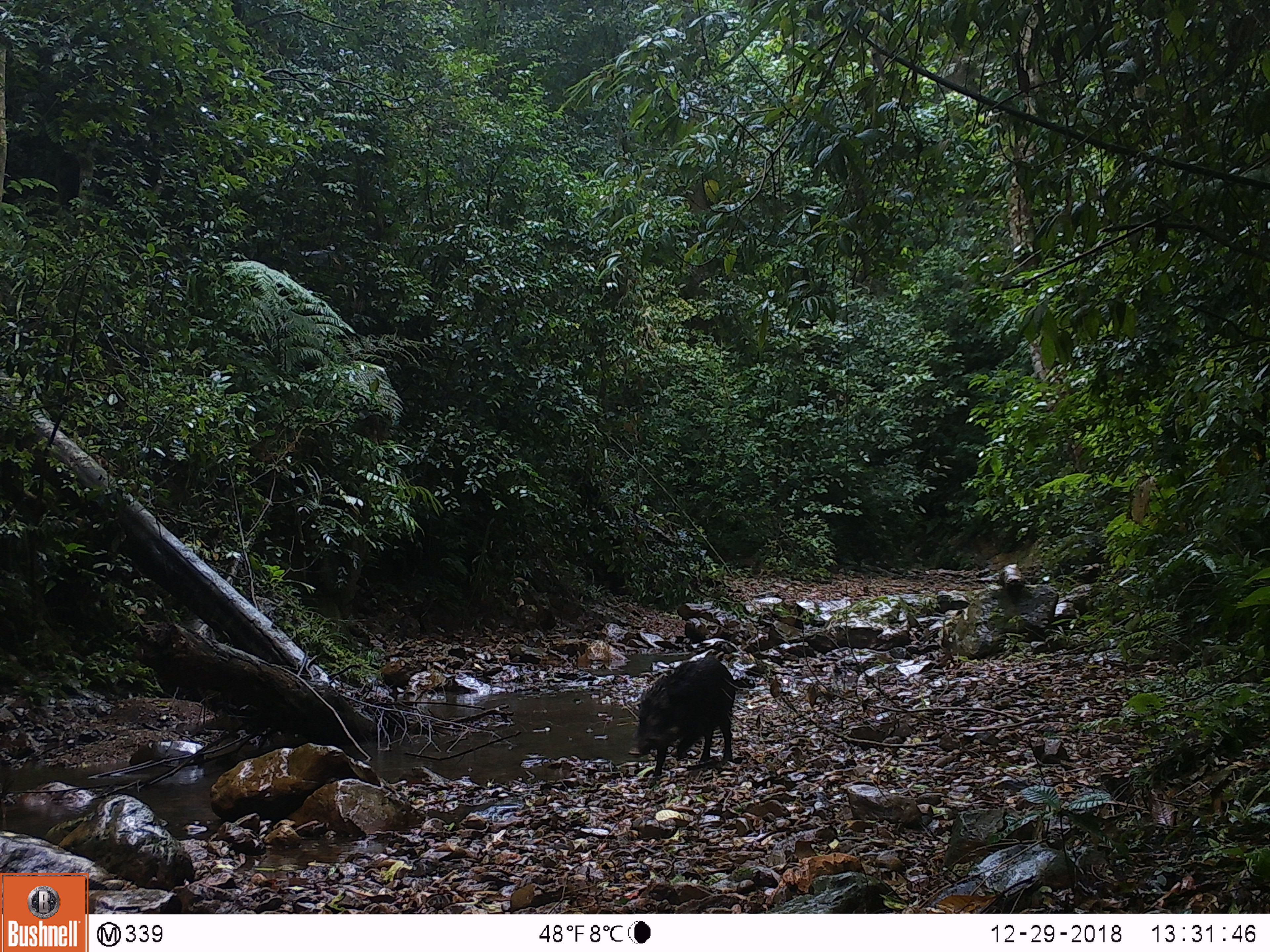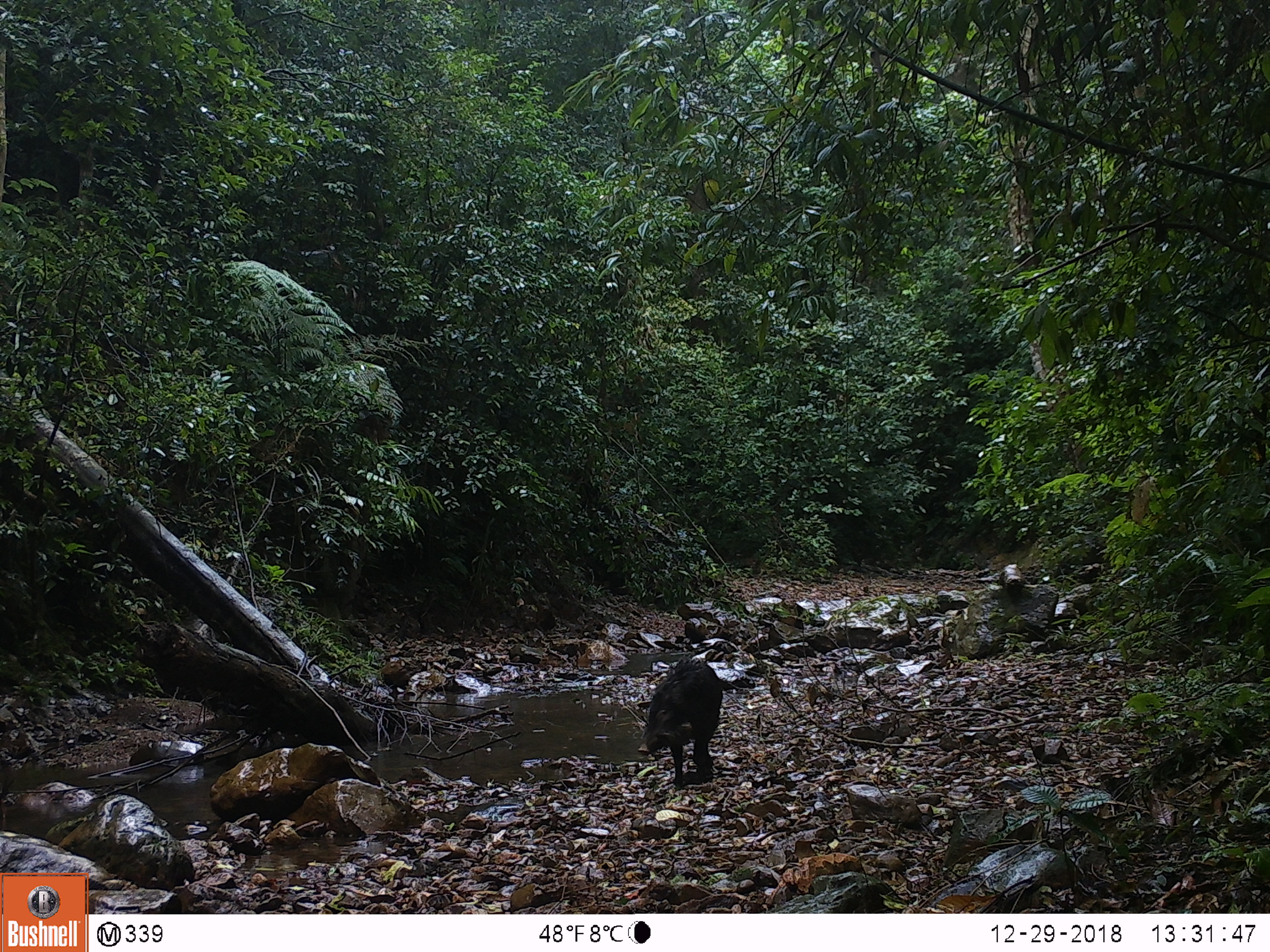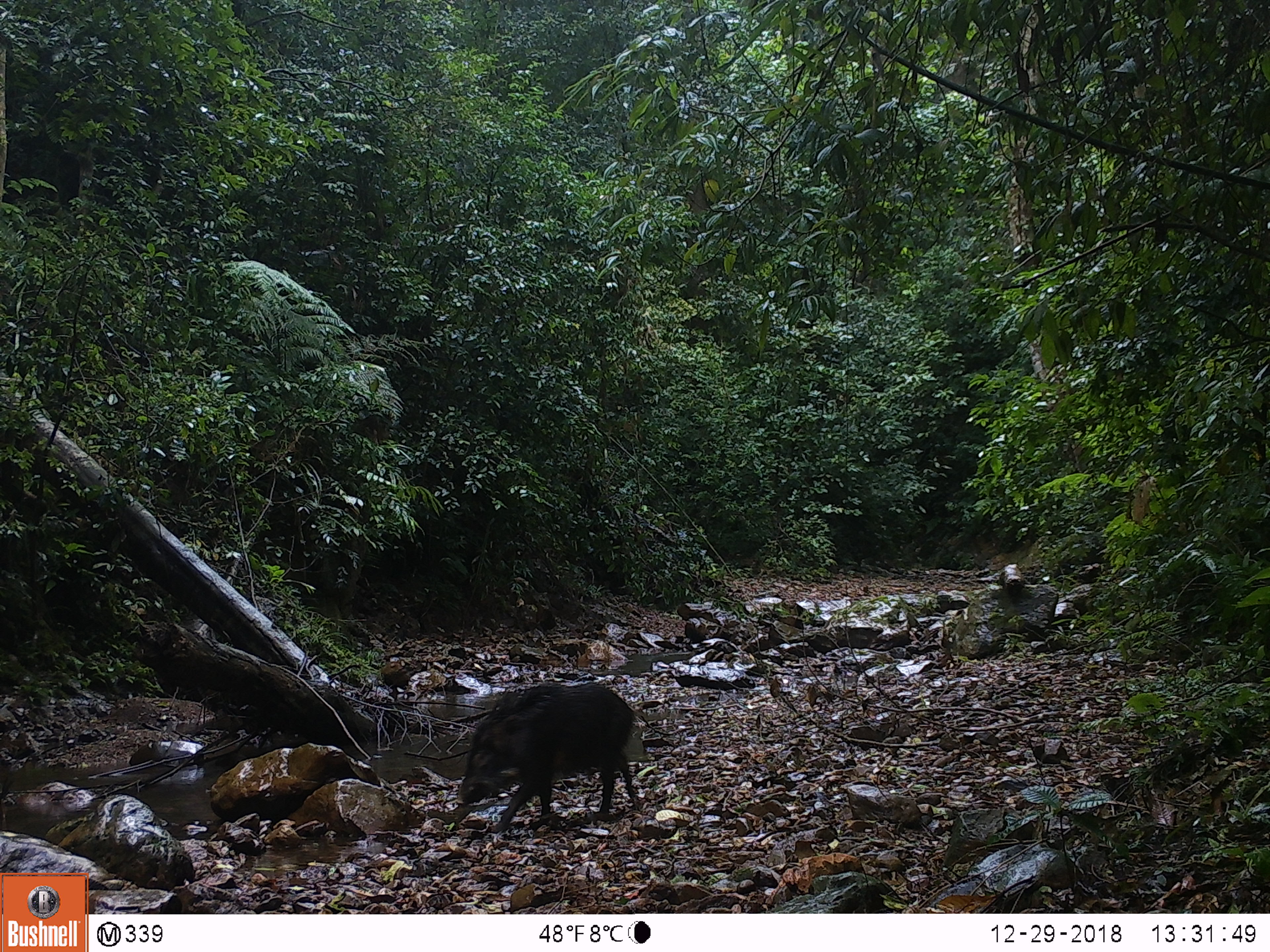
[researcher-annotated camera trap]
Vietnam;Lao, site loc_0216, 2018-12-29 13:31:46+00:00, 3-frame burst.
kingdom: Animalia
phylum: Chordata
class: Mammalia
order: Artiodactyla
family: Suidae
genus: Sus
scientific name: Sus scrofa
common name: eurasian wild pig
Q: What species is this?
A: Eurasian wild pig (Sus scrofa).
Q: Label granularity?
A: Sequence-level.